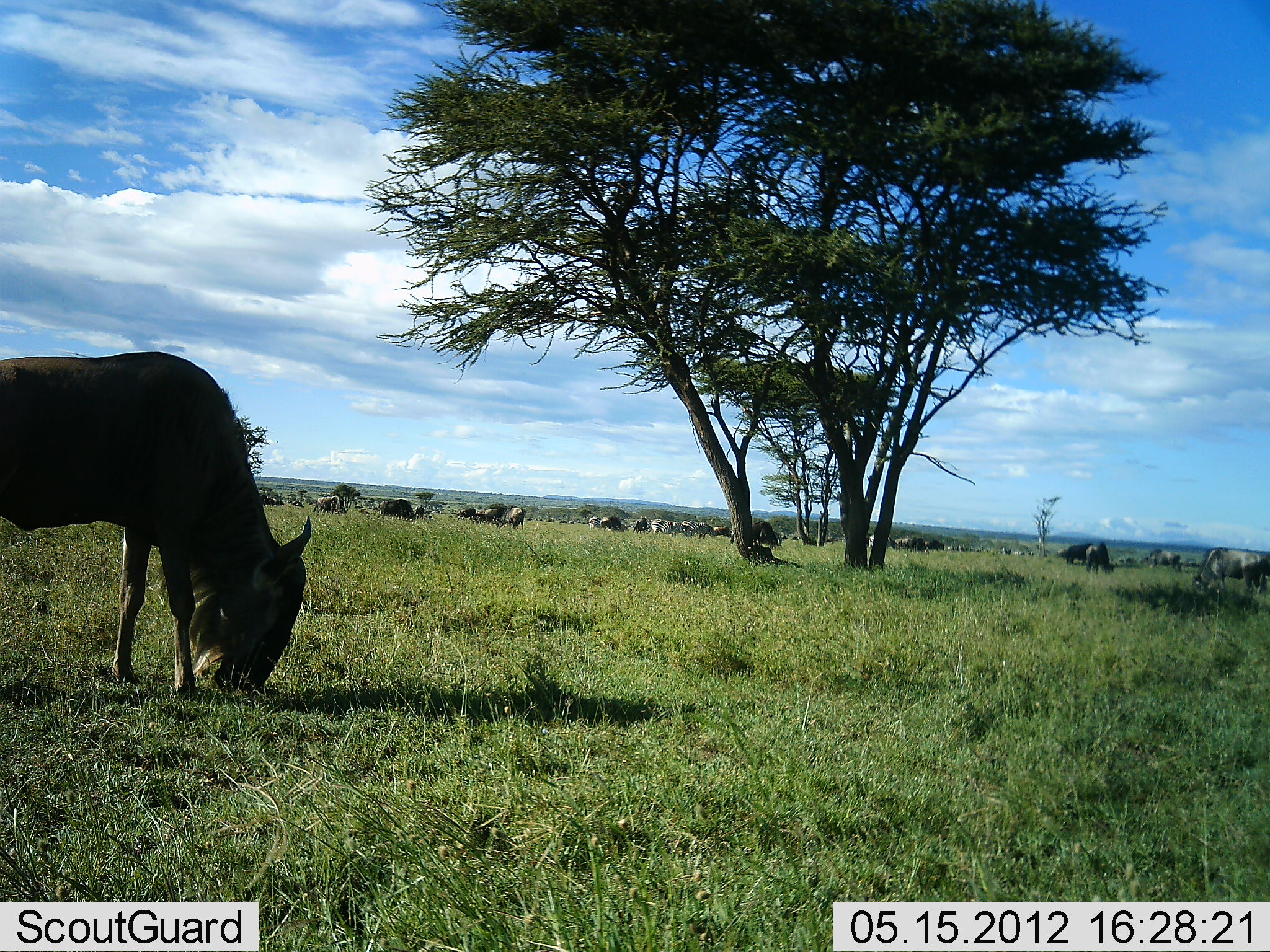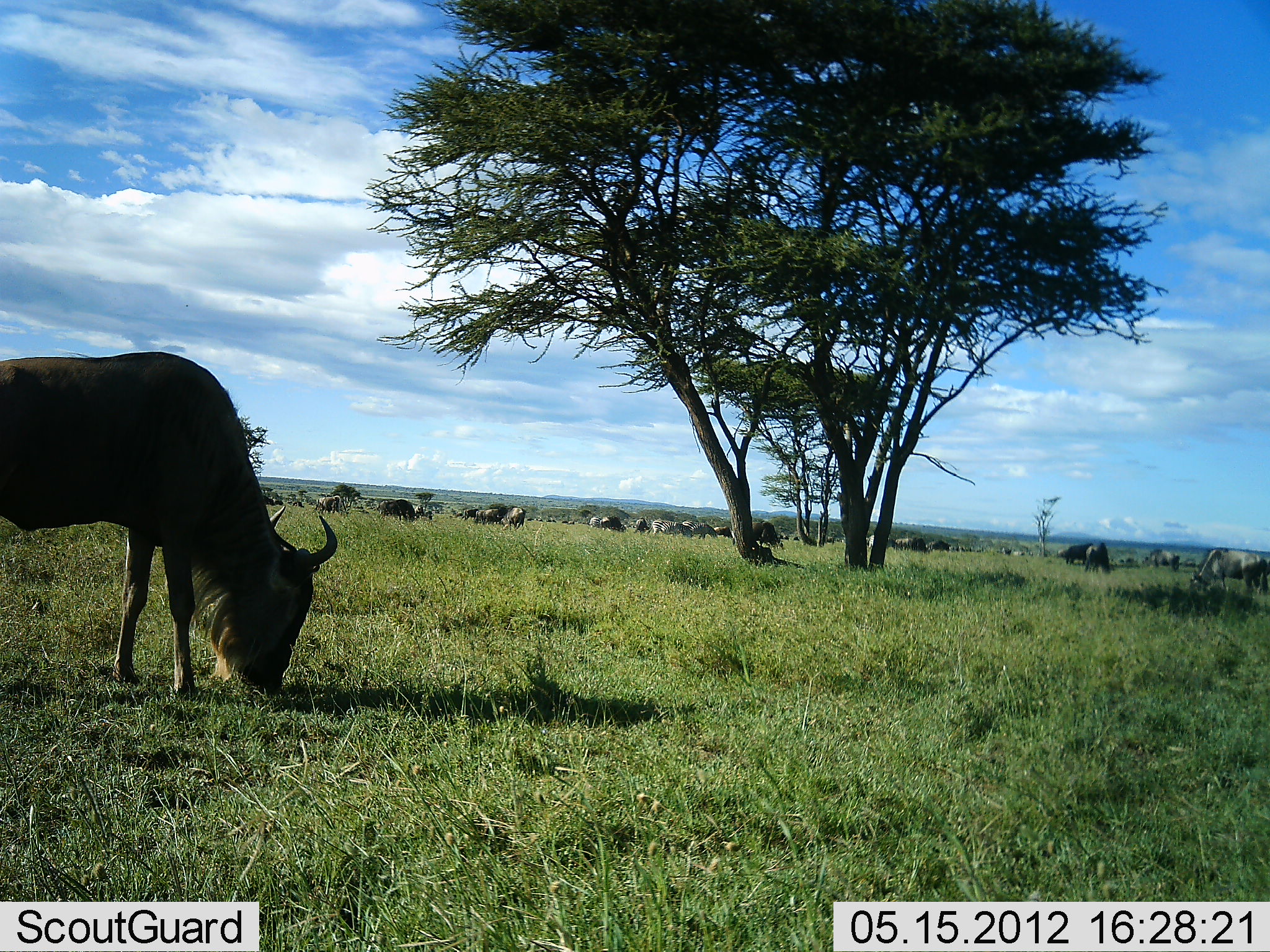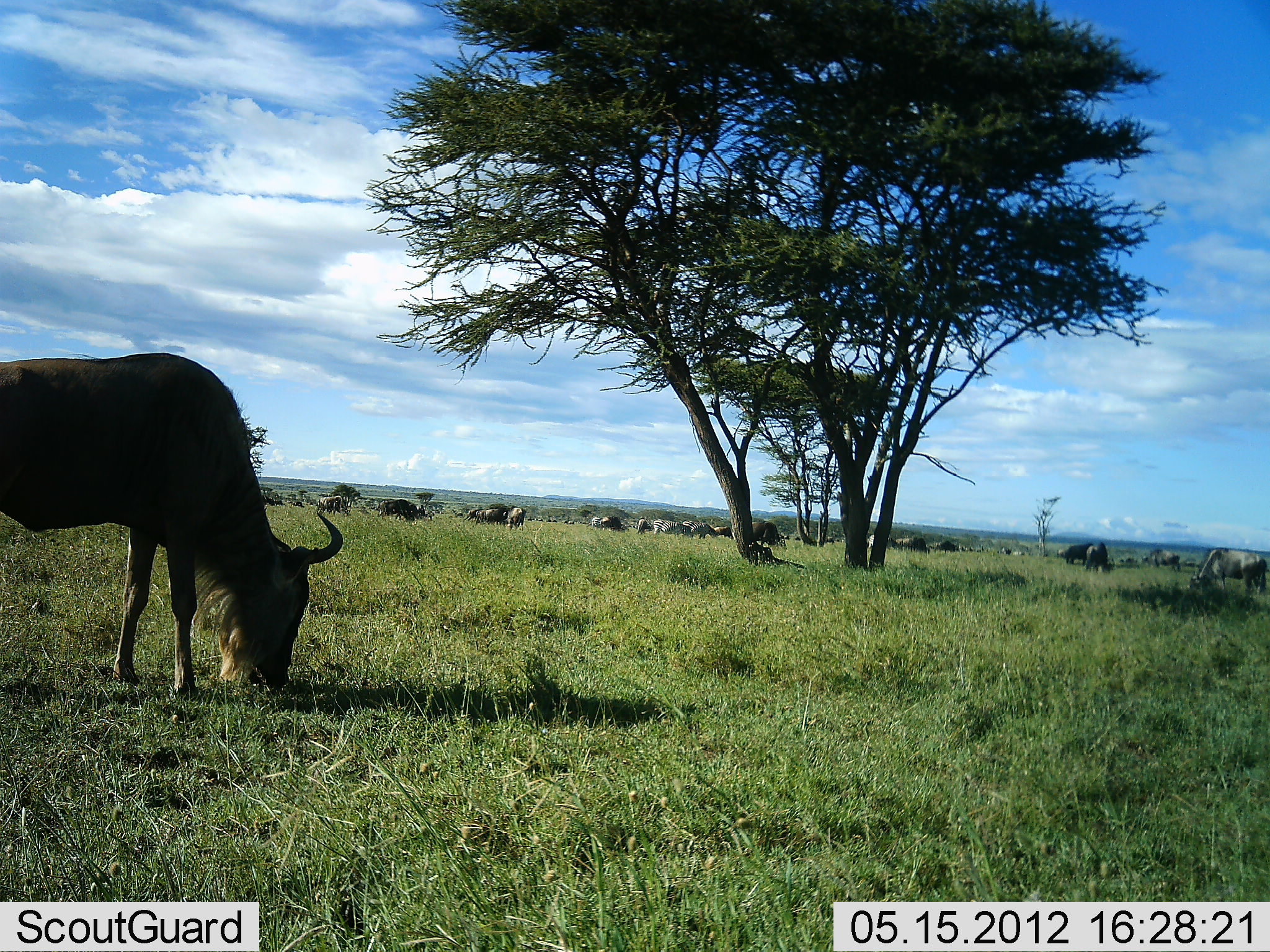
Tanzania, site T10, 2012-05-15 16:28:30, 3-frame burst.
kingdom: Animalia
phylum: Chordata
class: Mammalia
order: Artiodactyla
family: Bovidae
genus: Connochaetes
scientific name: Connochaetes taurinus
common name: blue wildebeest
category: wildebeest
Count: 11-50.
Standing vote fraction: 50%.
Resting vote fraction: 0%.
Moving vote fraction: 20%.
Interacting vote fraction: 0%.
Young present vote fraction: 0%.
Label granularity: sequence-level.